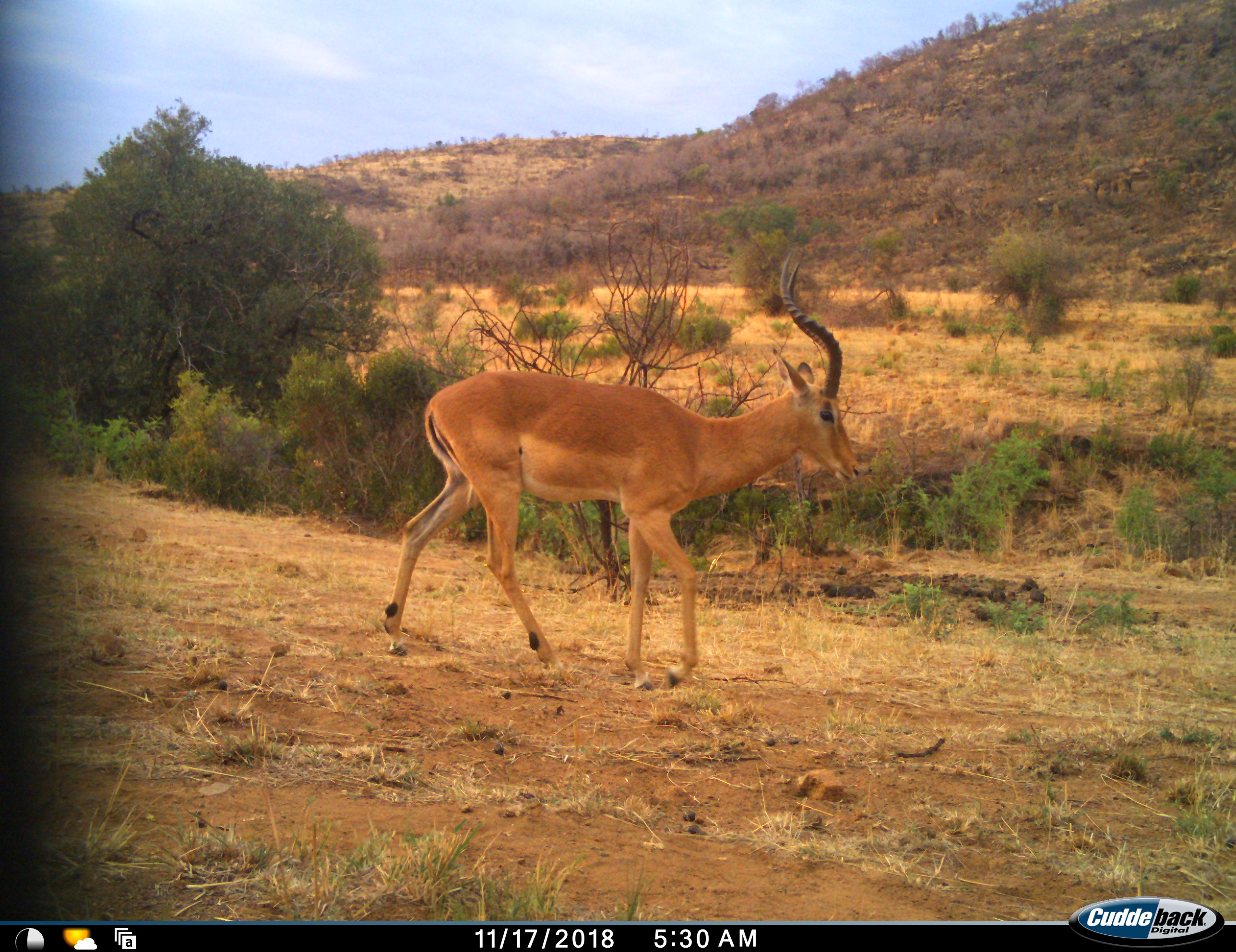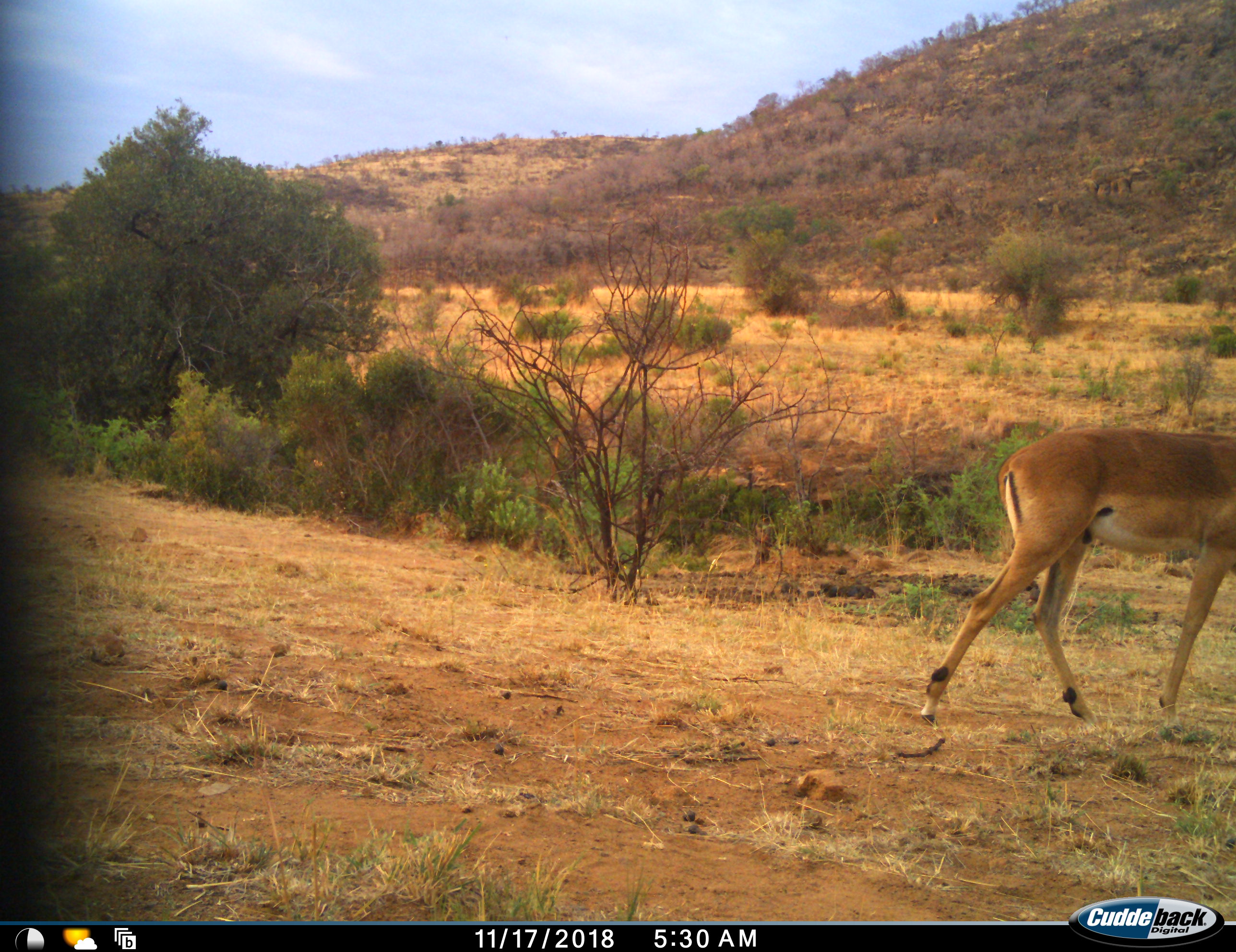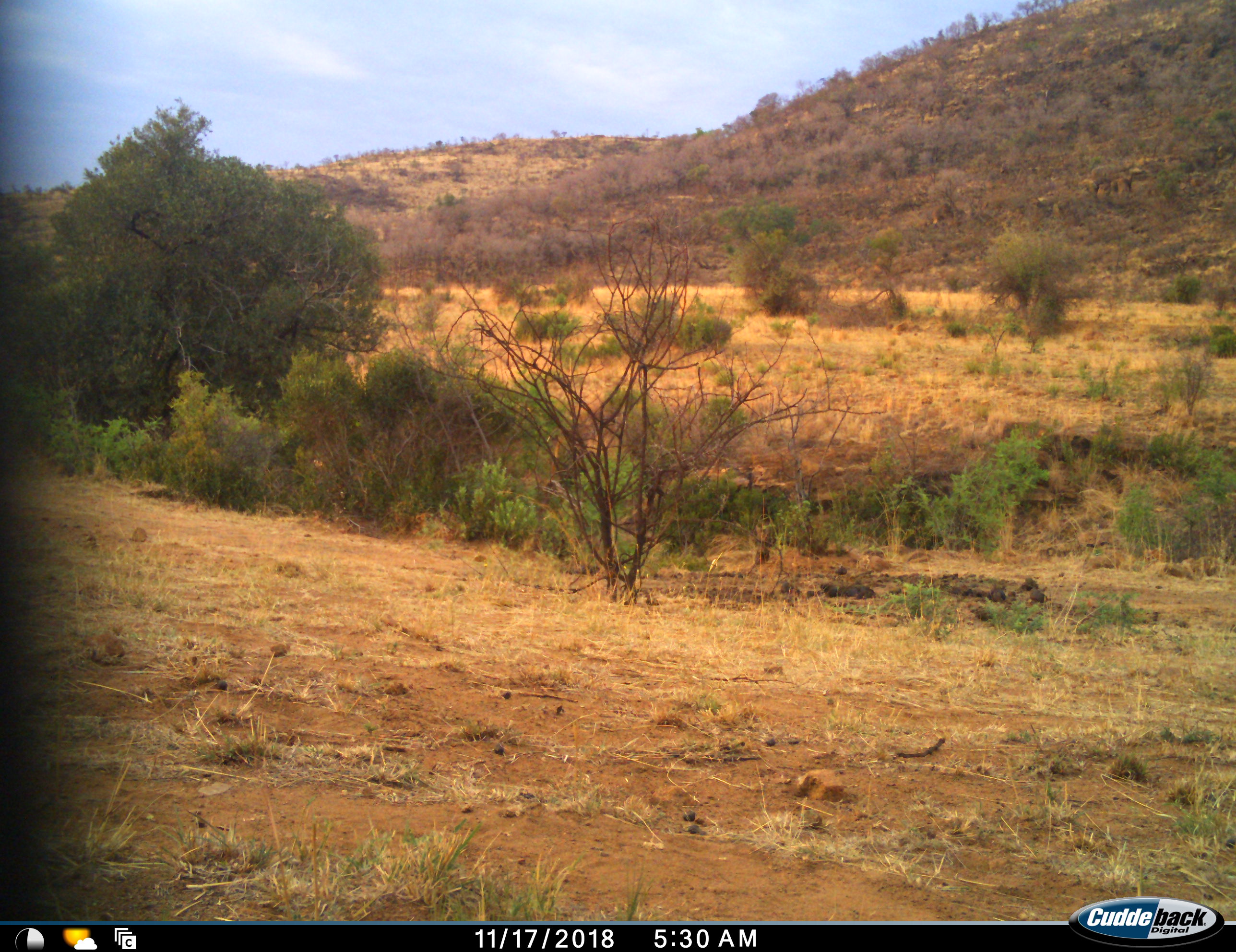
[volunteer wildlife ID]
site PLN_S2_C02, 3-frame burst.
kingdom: Animalia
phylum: Chordata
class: Mammalia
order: Artiodactyla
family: Bovidae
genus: Aepyceros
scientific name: Aepyceros melampus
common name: impala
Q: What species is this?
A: Impala (Aepyceros melampus).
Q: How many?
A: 1.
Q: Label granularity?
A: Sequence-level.